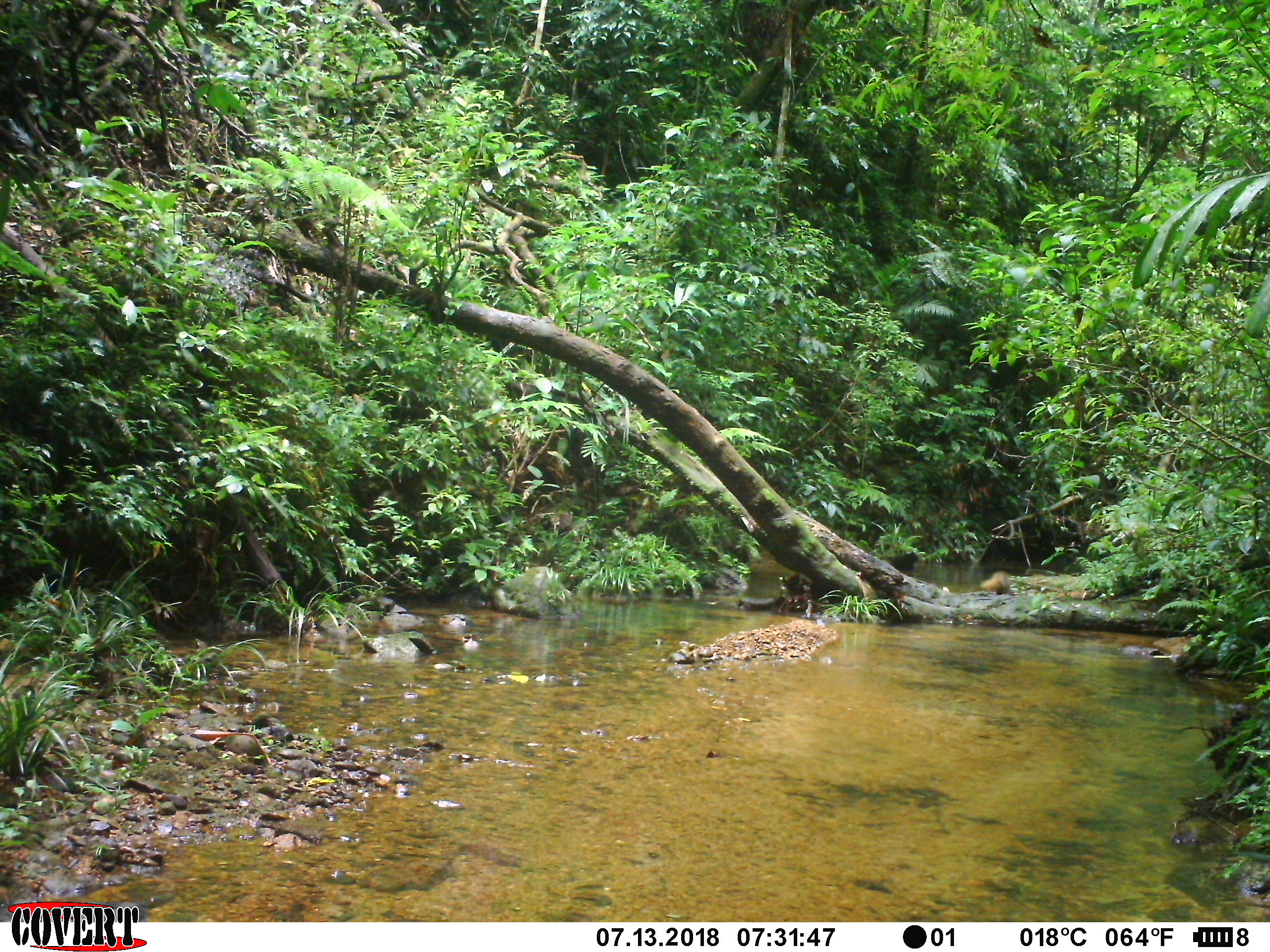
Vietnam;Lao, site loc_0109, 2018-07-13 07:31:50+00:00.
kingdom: Animalia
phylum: Chordata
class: Mammalia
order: Carnivora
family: Herpestidae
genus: Urva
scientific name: Urva urva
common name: crab-eating mongoose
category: crab eating mongoose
Crab eating mongoose (crab-eating mongoose) (Urva urva). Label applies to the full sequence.